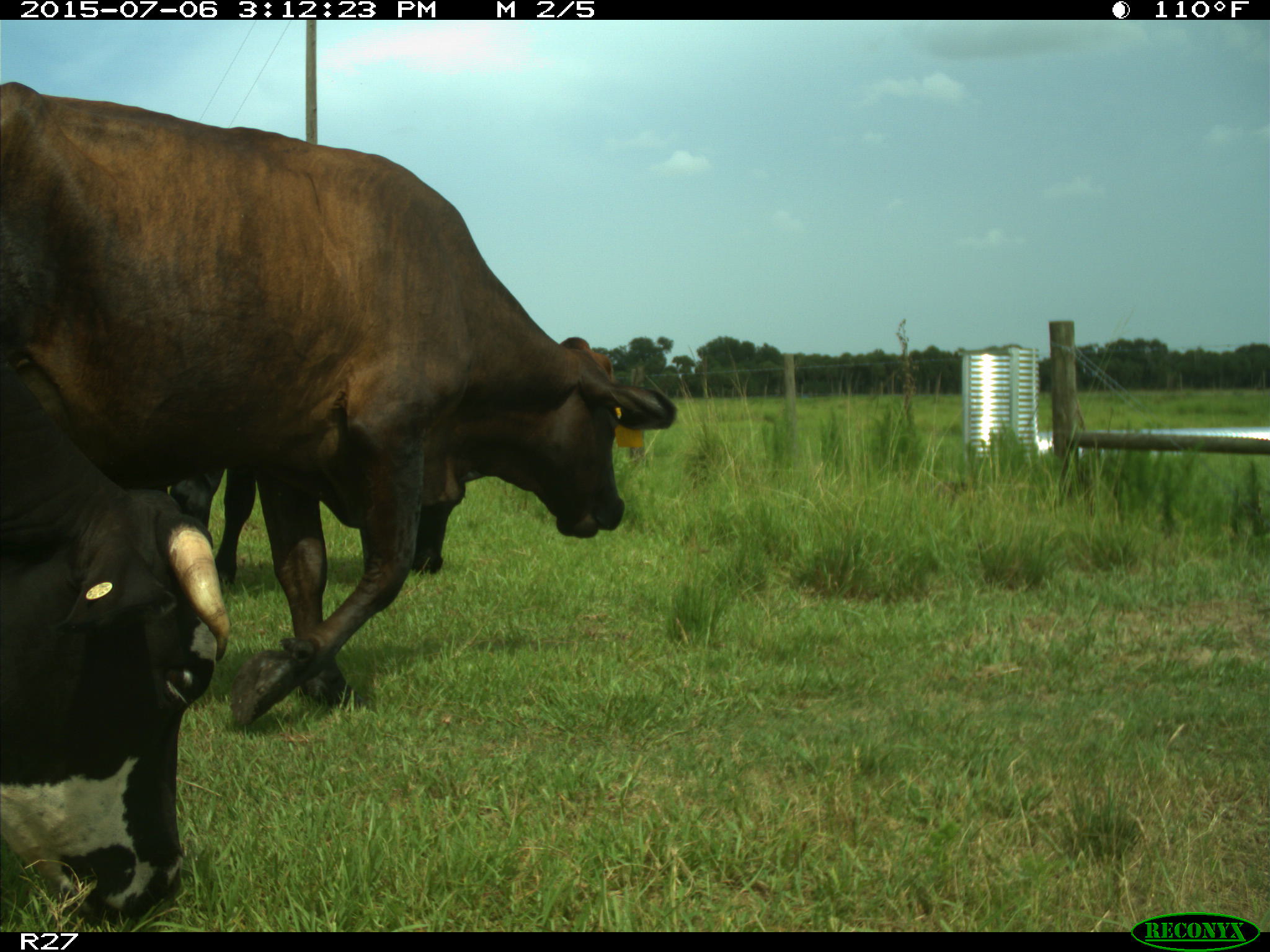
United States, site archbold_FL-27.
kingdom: Animalia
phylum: Chordata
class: Mammalia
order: Artiodactyla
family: Bovidae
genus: Bos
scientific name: Bos taurus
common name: domestic cow